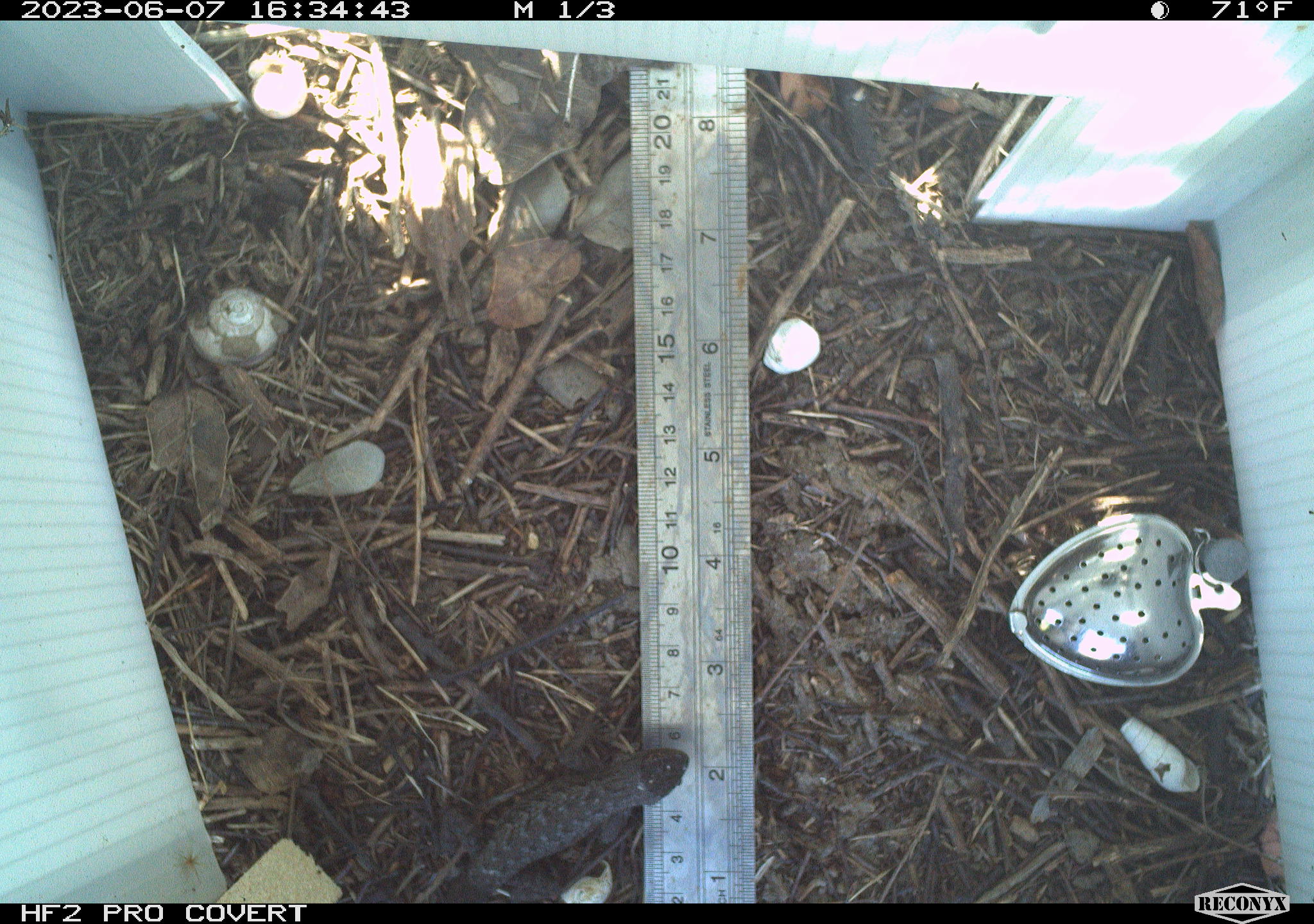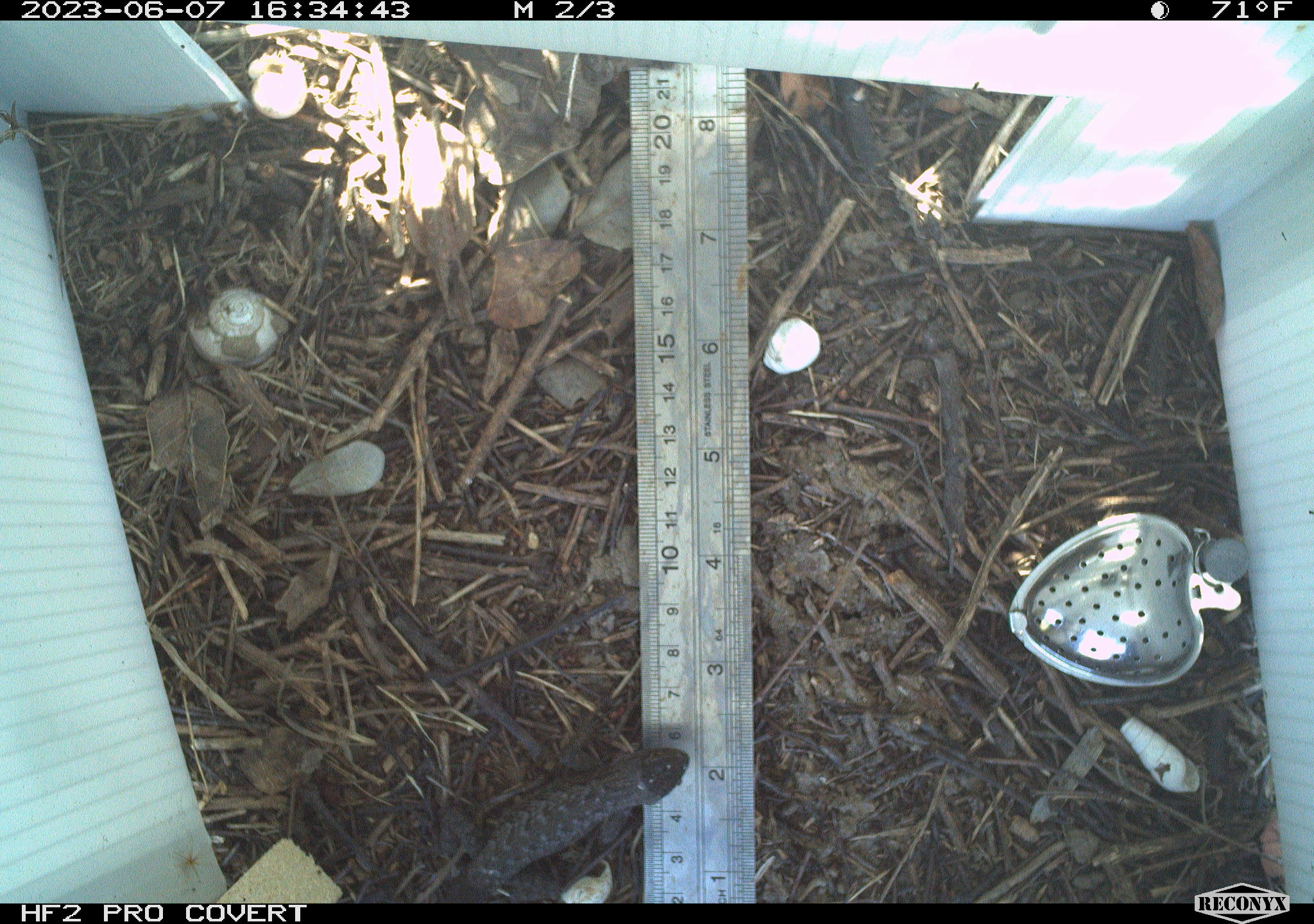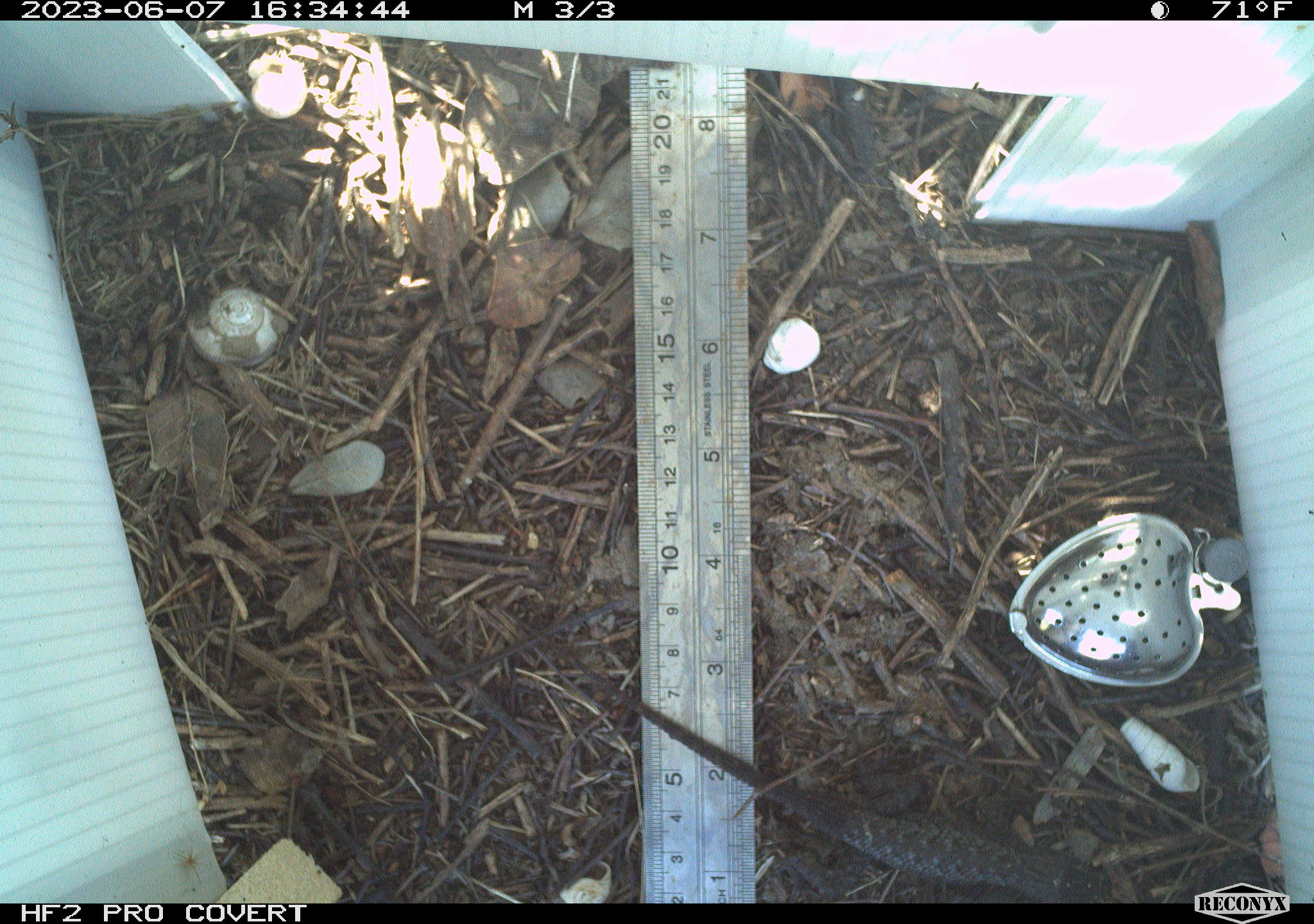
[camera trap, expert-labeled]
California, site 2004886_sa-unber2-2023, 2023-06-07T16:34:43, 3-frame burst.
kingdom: Animalia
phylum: Chordata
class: Reptilia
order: Squamata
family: Phrynosomatidae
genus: Sceloporus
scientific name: Sceloporus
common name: spiny lizards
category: sceloporus species